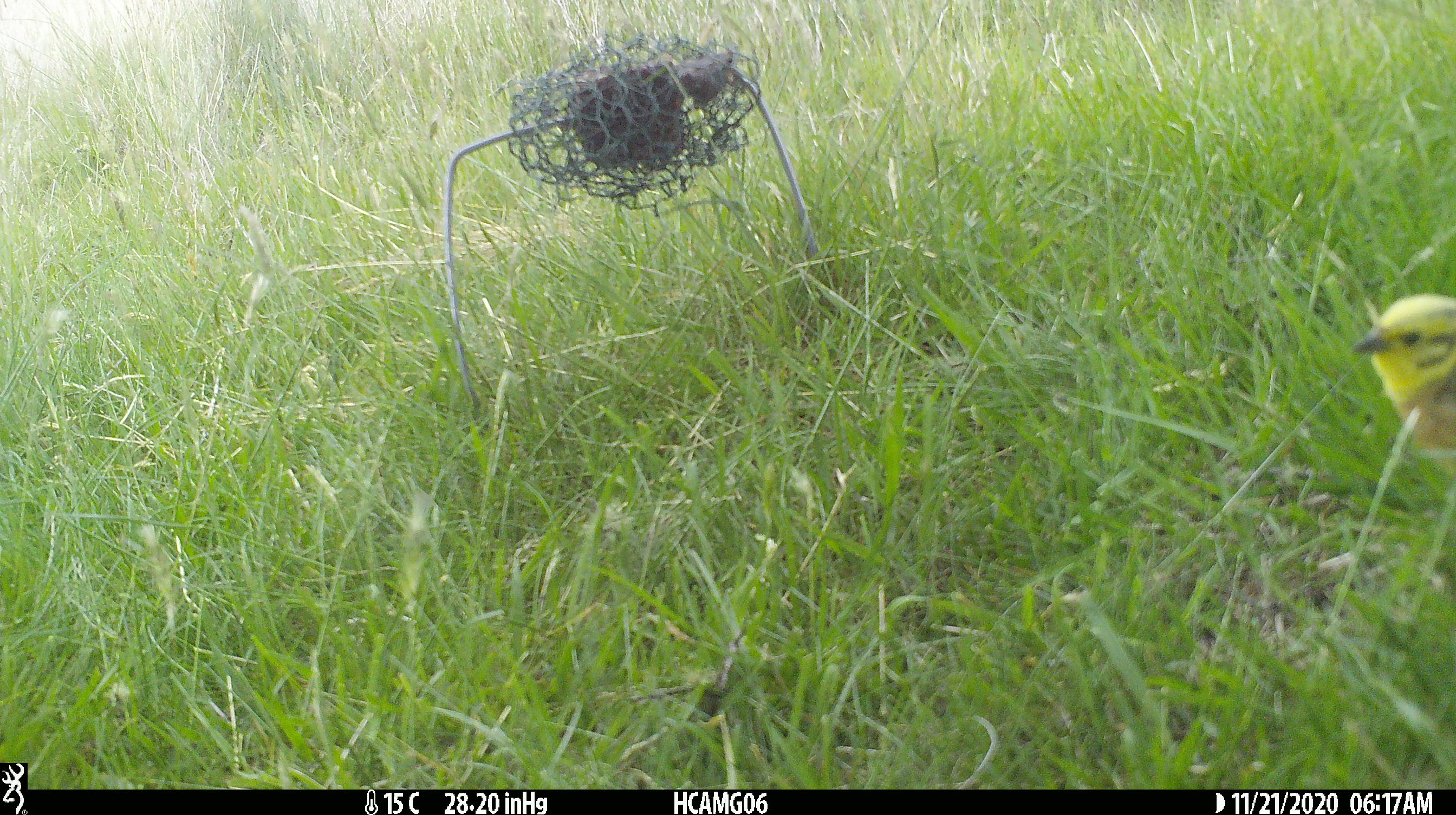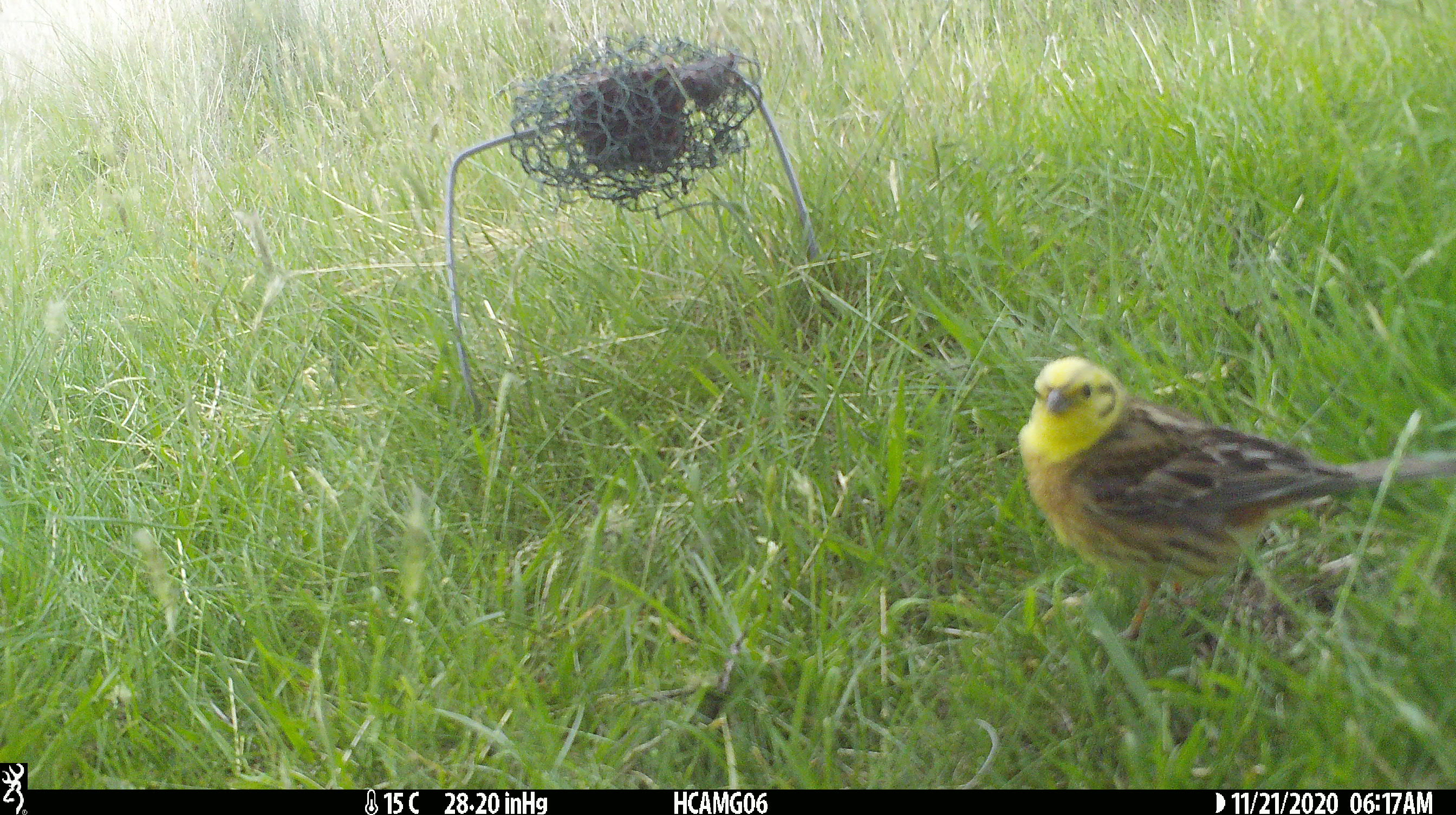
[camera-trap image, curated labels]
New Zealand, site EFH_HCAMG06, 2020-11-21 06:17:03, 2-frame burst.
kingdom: Animalia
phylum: Chordata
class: Aves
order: Passeriformes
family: Emberizidae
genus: Emberiza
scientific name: Emberiza citrinella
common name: yellowhammer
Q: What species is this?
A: Yellowhammer (Emberiza citrinella).